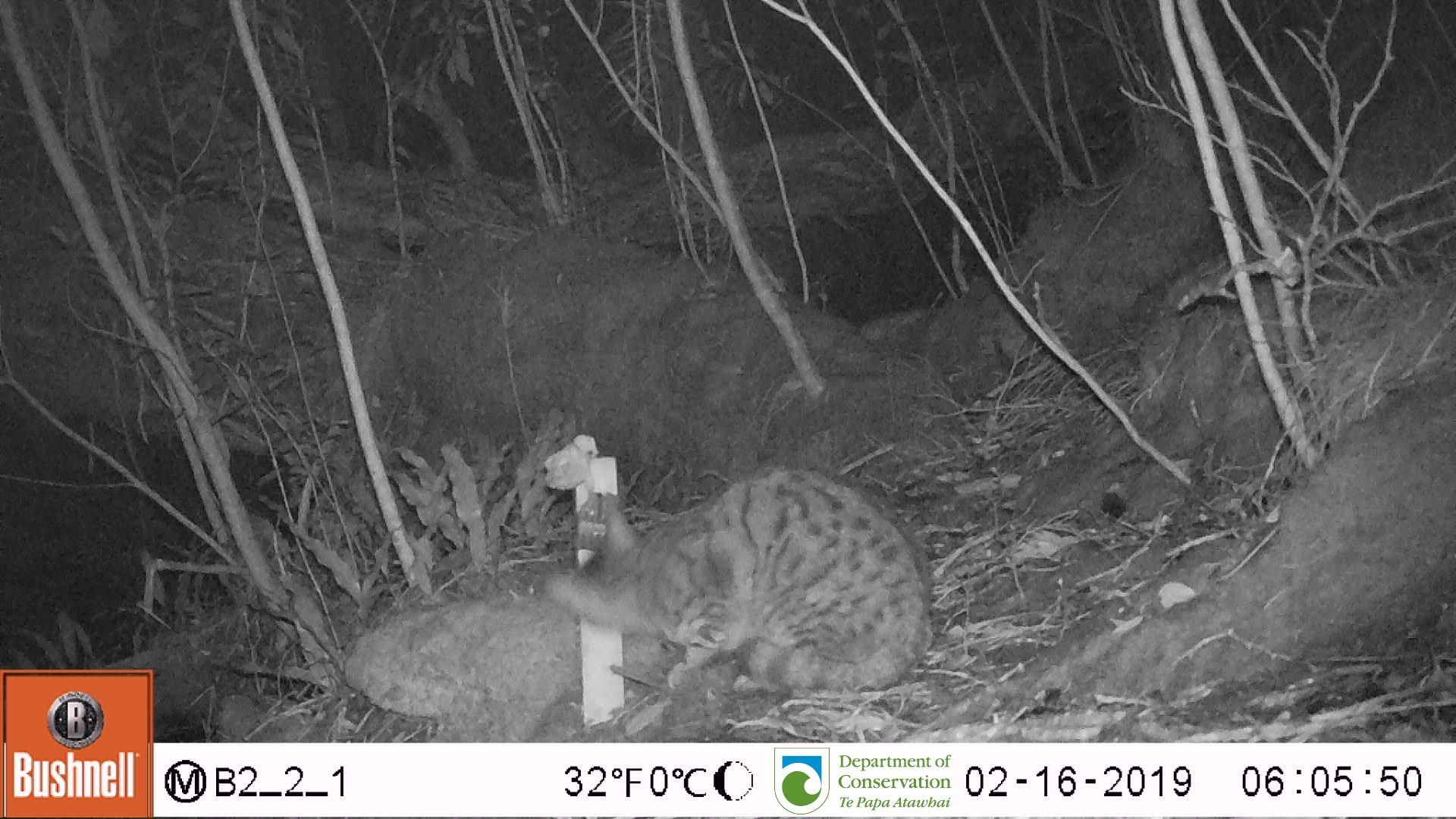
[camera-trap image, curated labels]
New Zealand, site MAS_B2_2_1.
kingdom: Animalia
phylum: Chordata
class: Mammalia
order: Carnivora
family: Felidae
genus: Felis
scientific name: Felis catus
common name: domestic cat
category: cat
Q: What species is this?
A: Cat (domestic cat) (Felis catus).